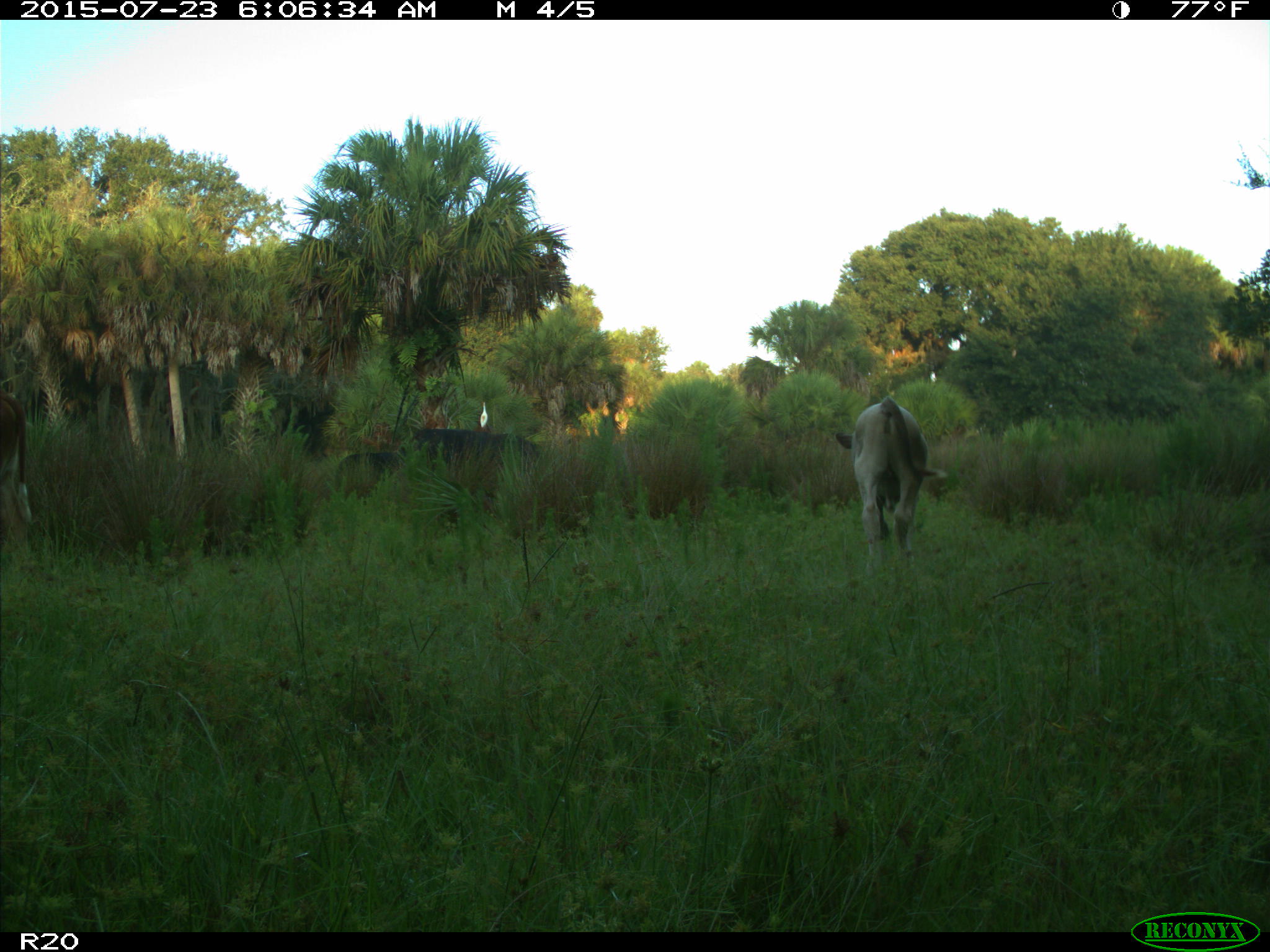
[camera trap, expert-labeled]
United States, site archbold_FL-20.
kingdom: Animalia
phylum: Chordata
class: Mammalia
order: Artiodactyla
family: Bovidae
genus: Bos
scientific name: Bos taurus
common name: domestic cow